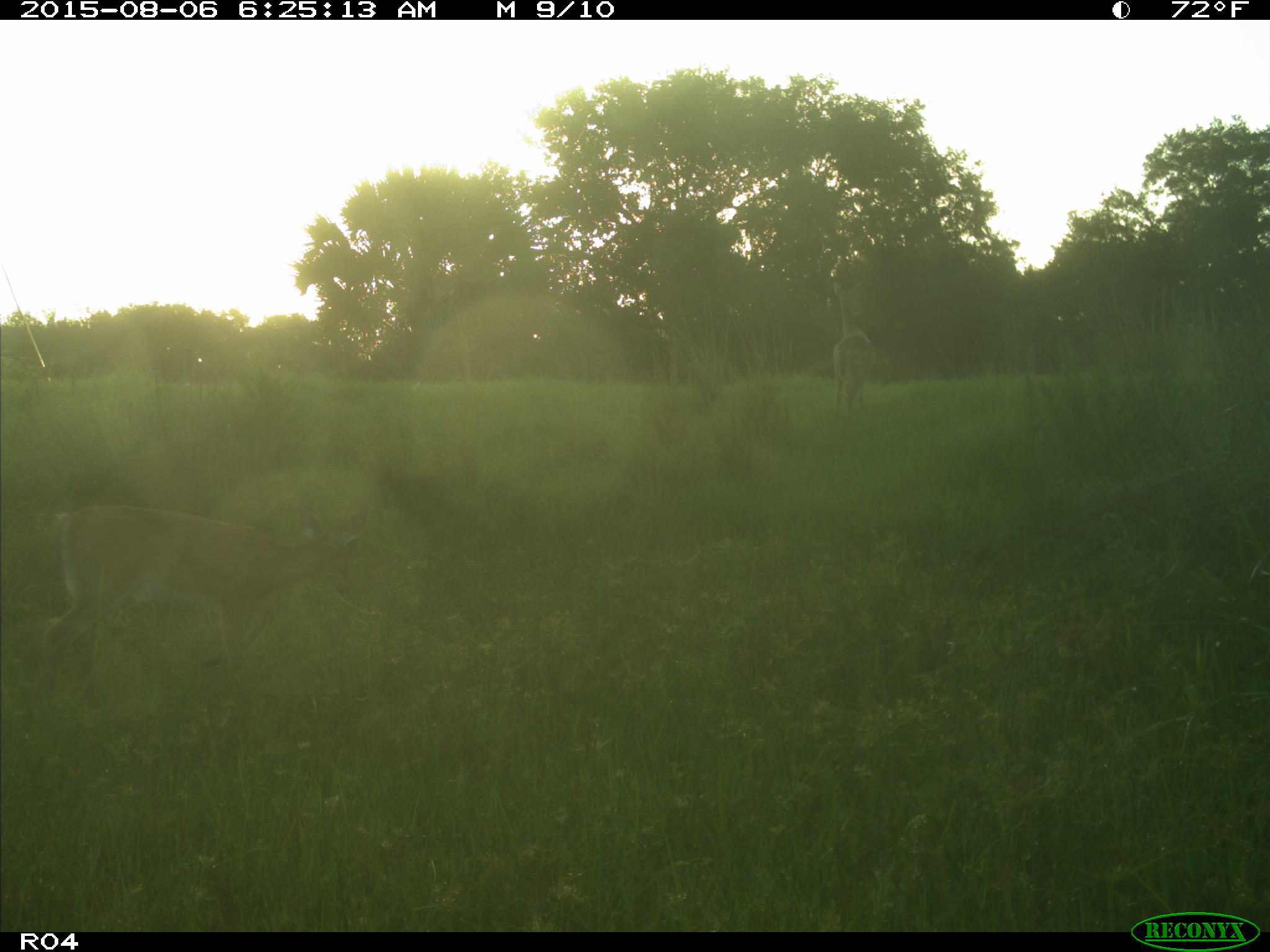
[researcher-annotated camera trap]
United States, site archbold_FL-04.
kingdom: Animalia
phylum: Chordata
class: Mammalia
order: Artiodactyla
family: Cervidae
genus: Odocoileus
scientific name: Odocoileus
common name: deer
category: unidentified deer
Unidentified deer (deer) (Odocoileus).